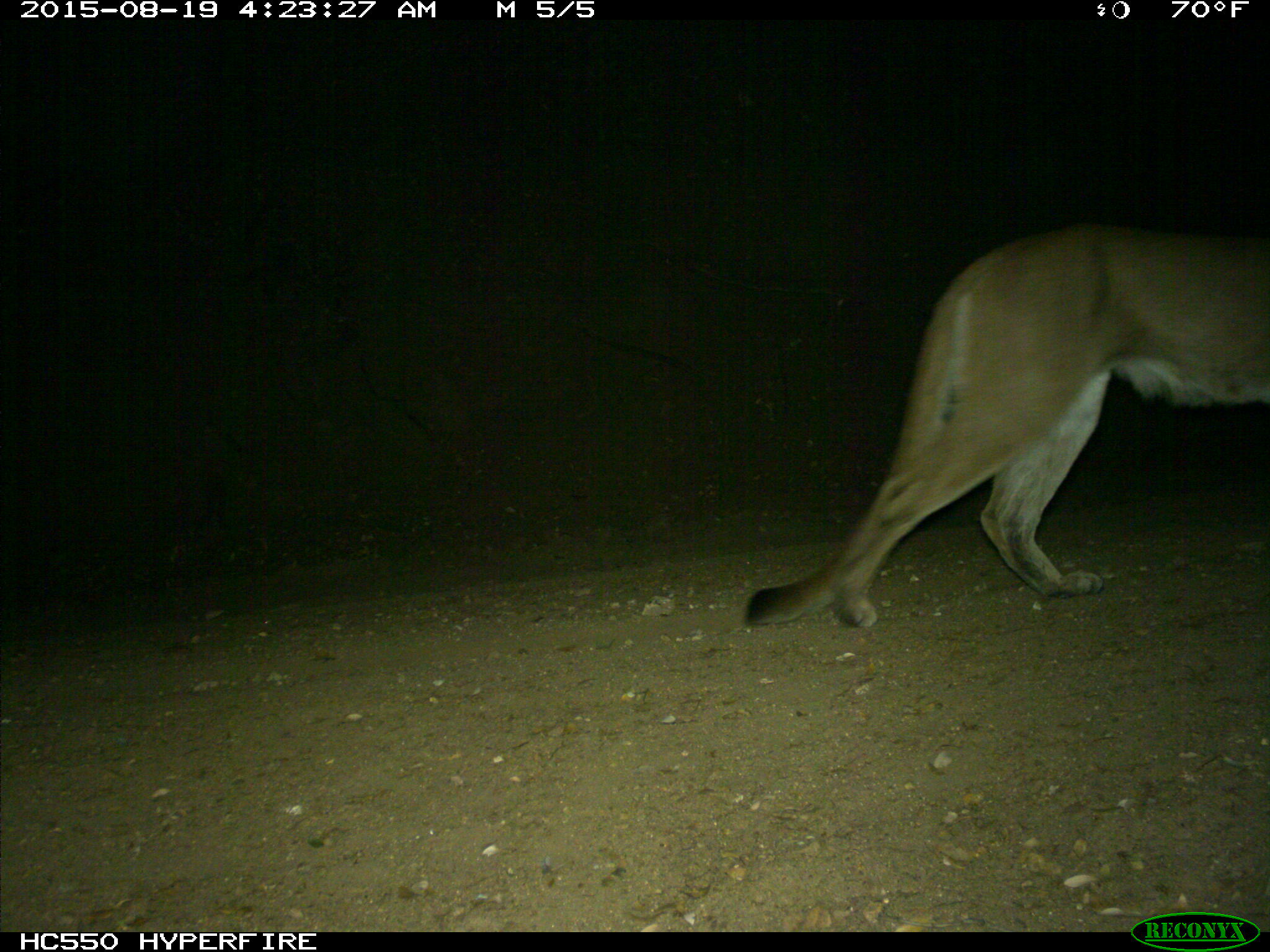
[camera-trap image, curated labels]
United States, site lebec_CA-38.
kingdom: Animalia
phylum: Chordata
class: Mammalia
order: Carnivora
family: Felidae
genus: Puma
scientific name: Puma concolor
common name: mountain lion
Puma concolor (mountain lion).